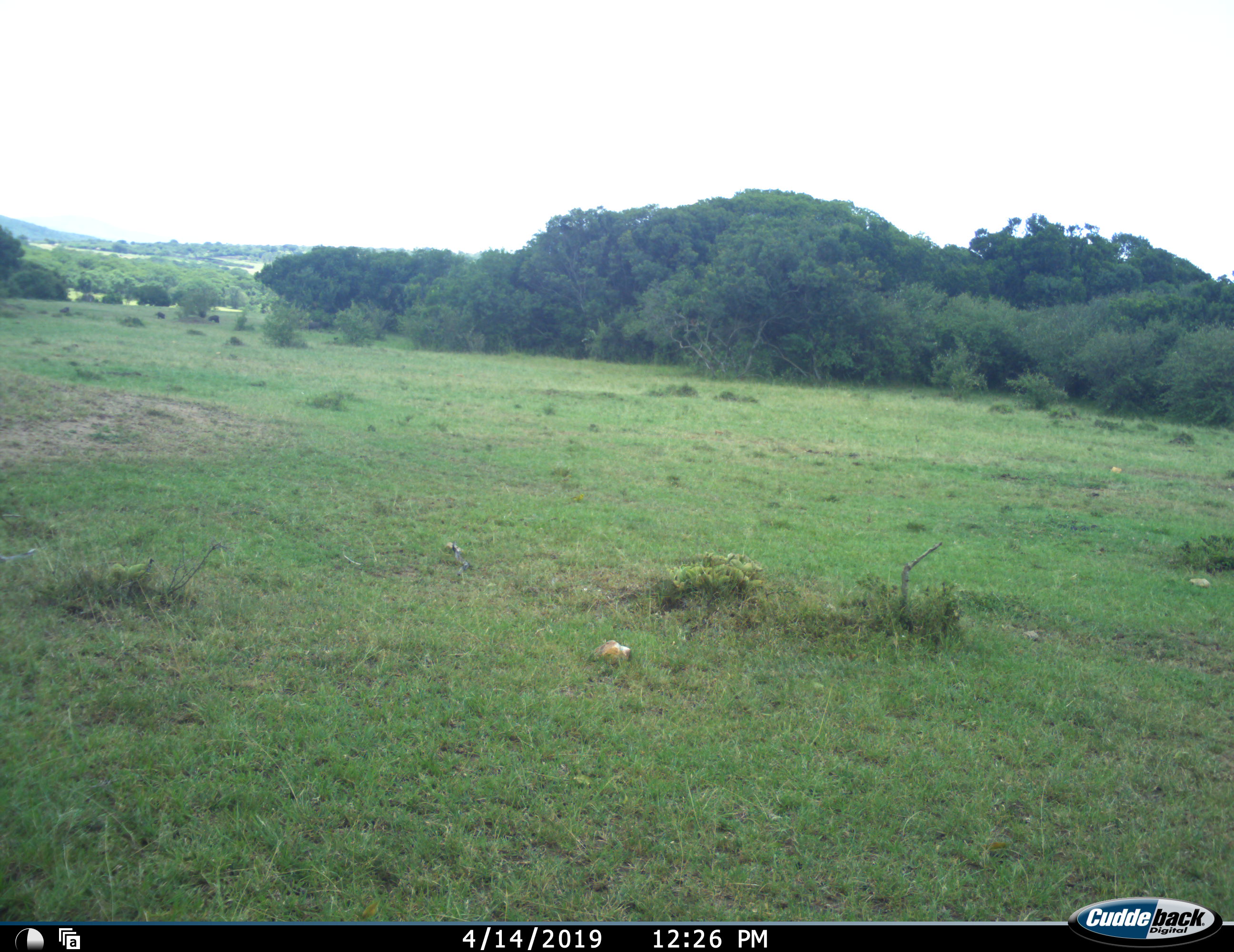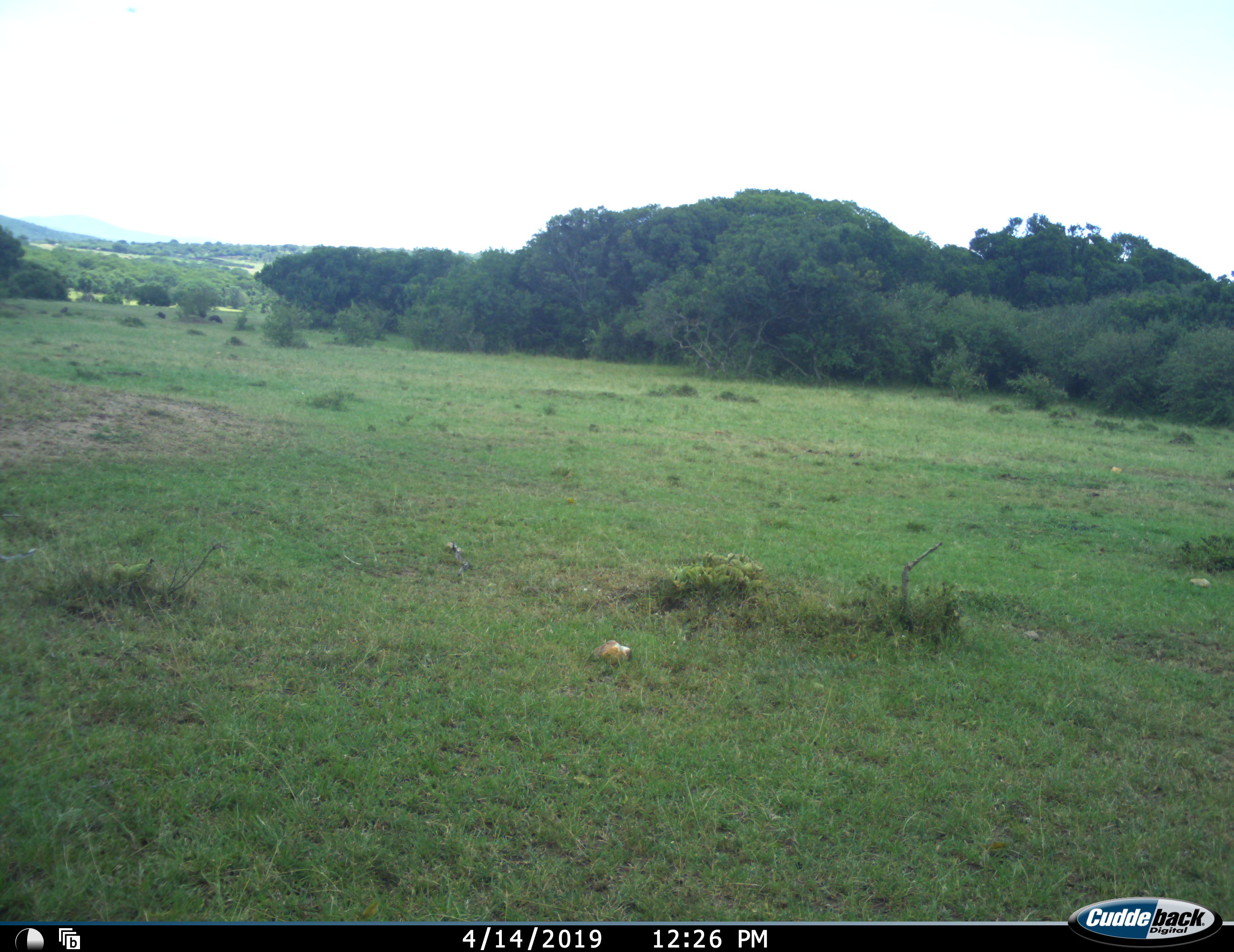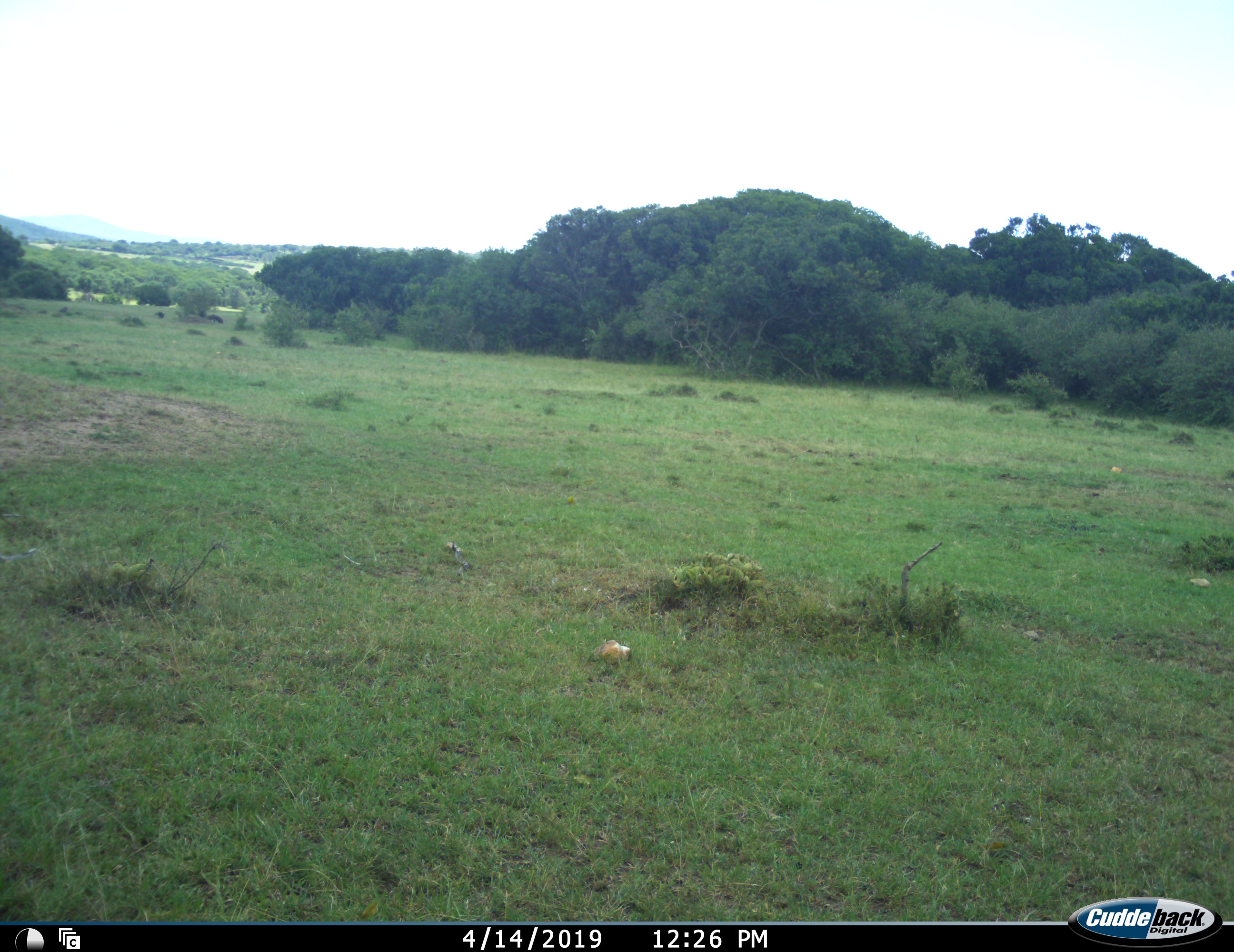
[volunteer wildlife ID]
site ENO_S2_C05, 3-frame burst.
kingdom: Animalia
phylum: Chordata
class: Mammalia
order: Artiodactyla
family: Suidae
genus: Phacochoerus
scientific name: Phacochoerus africanus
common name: warthog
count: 3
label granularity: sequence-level